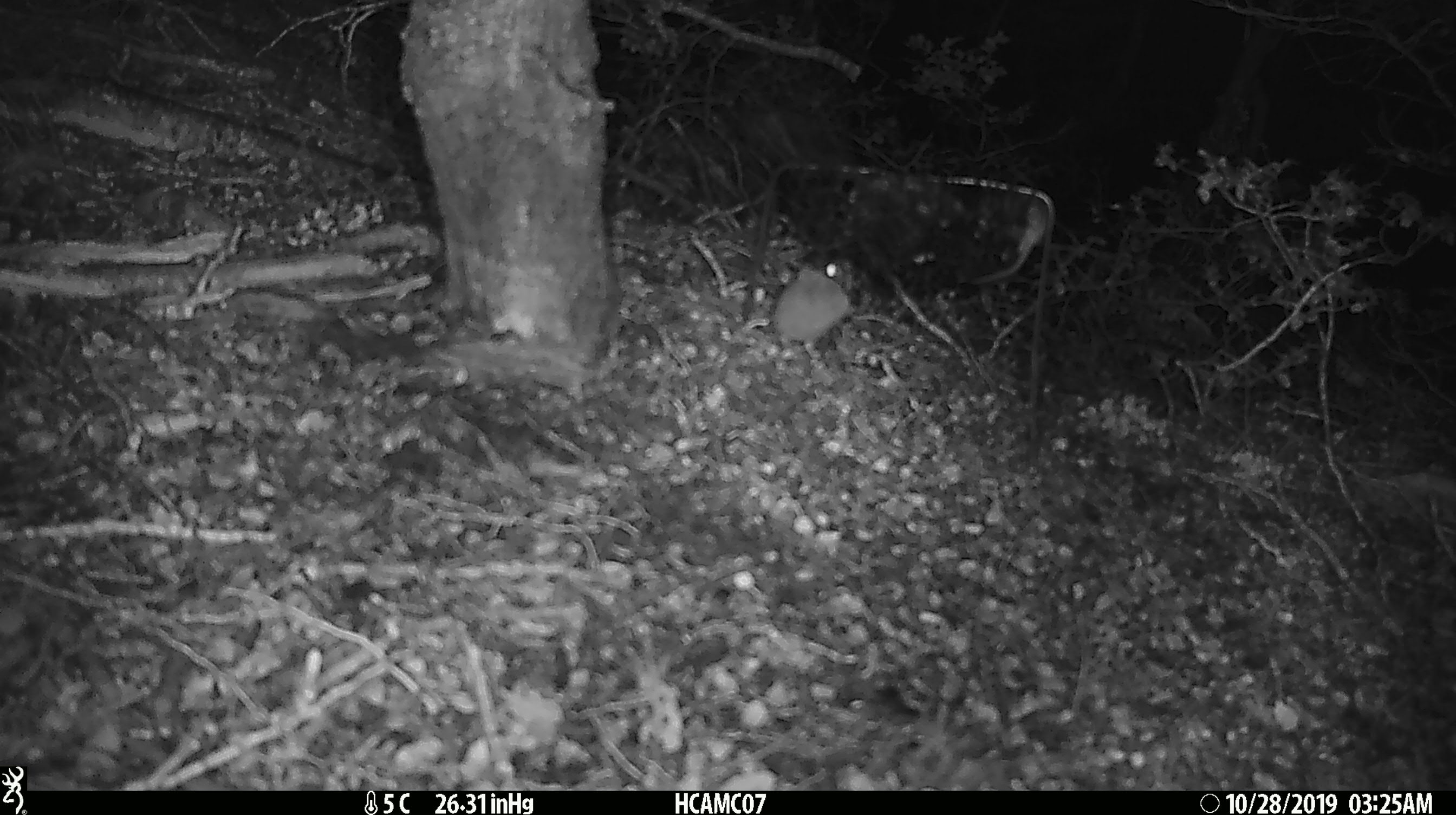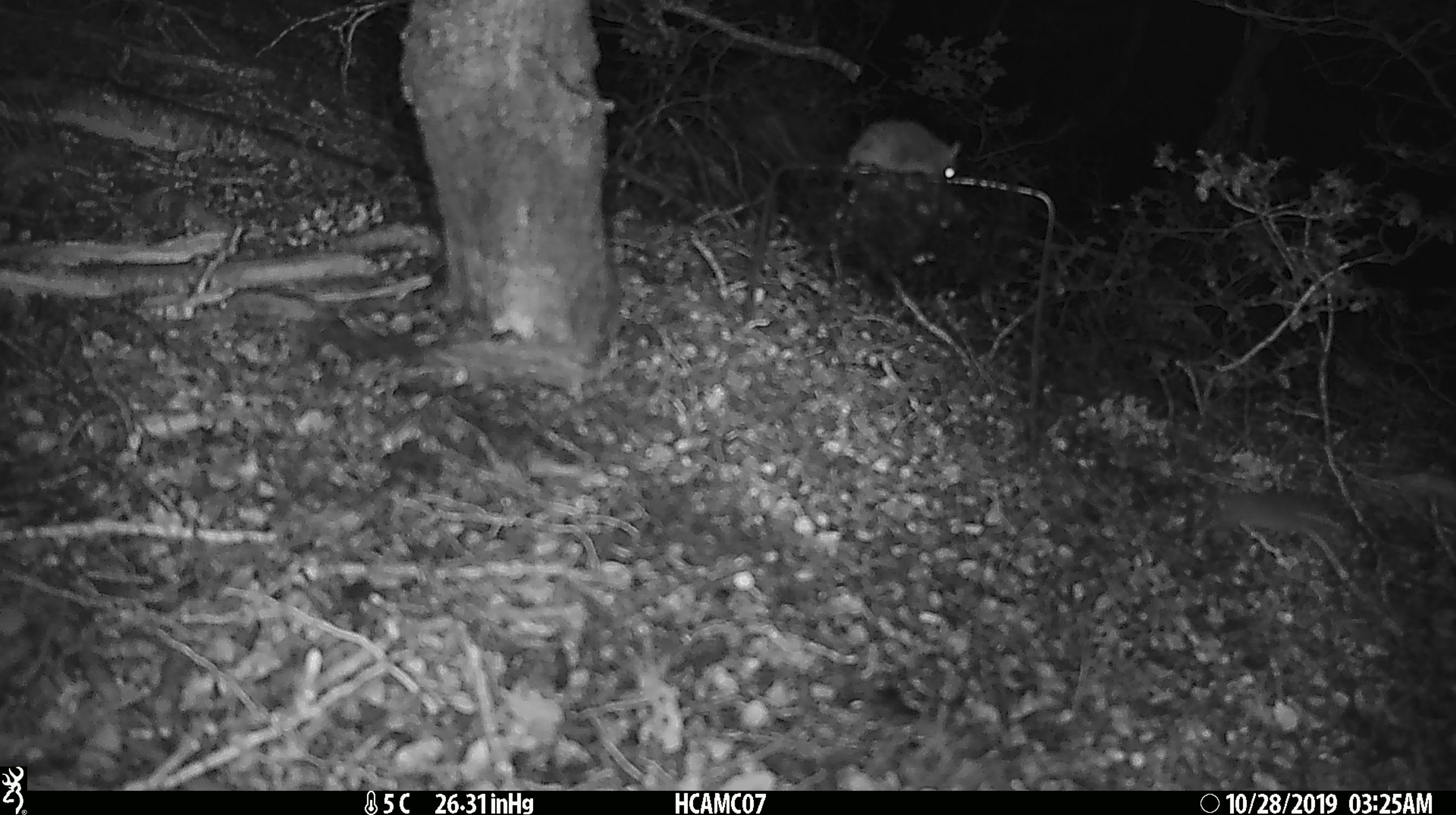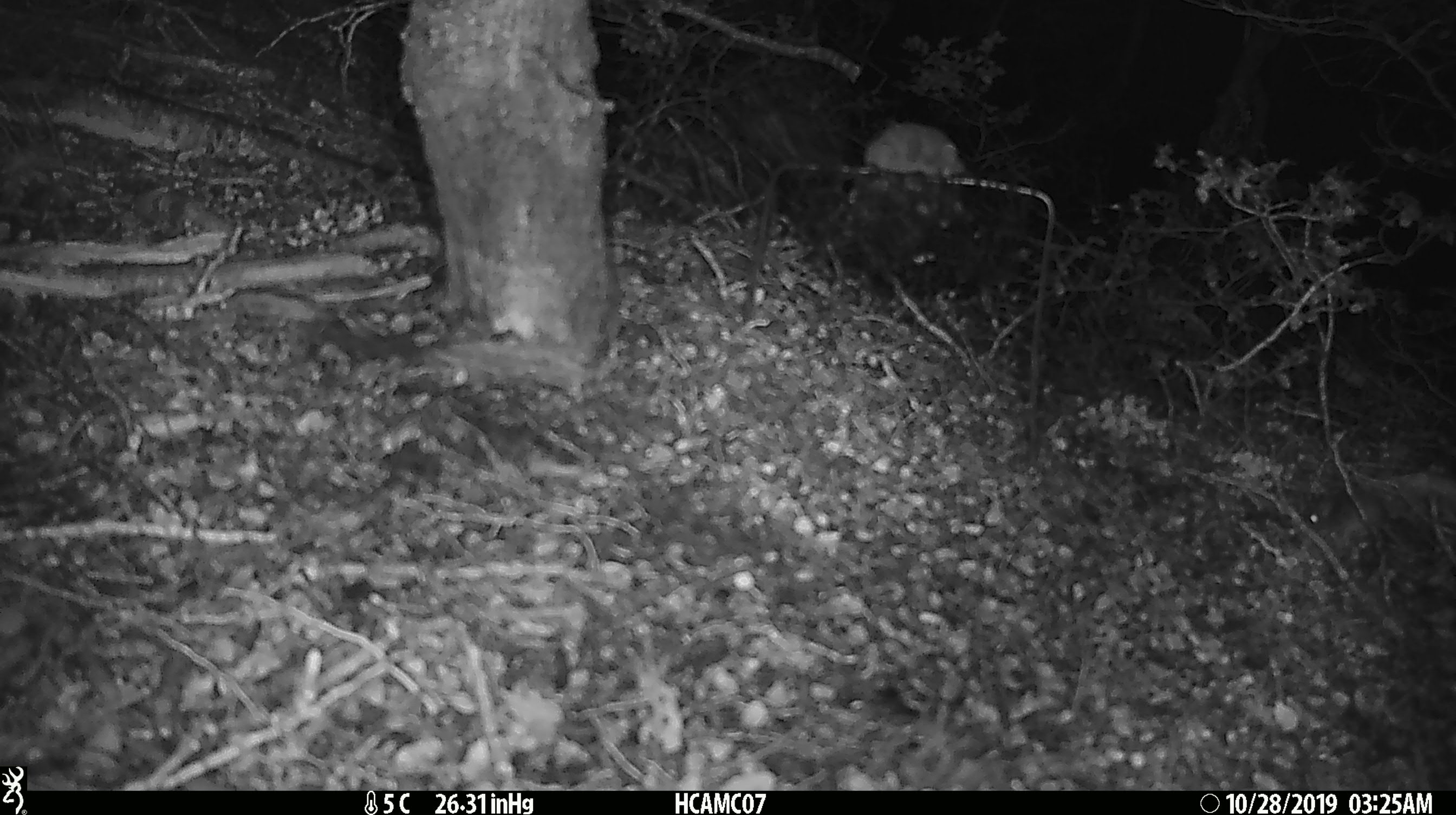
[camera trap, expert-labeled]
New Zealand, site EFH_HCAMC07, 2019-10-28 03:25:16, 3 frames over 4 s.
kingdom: Animalia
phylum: Chordata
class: Mammalia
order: Rodentia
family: Muridae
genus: Mus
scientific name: Mus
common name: mouse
Mouse (Mus).